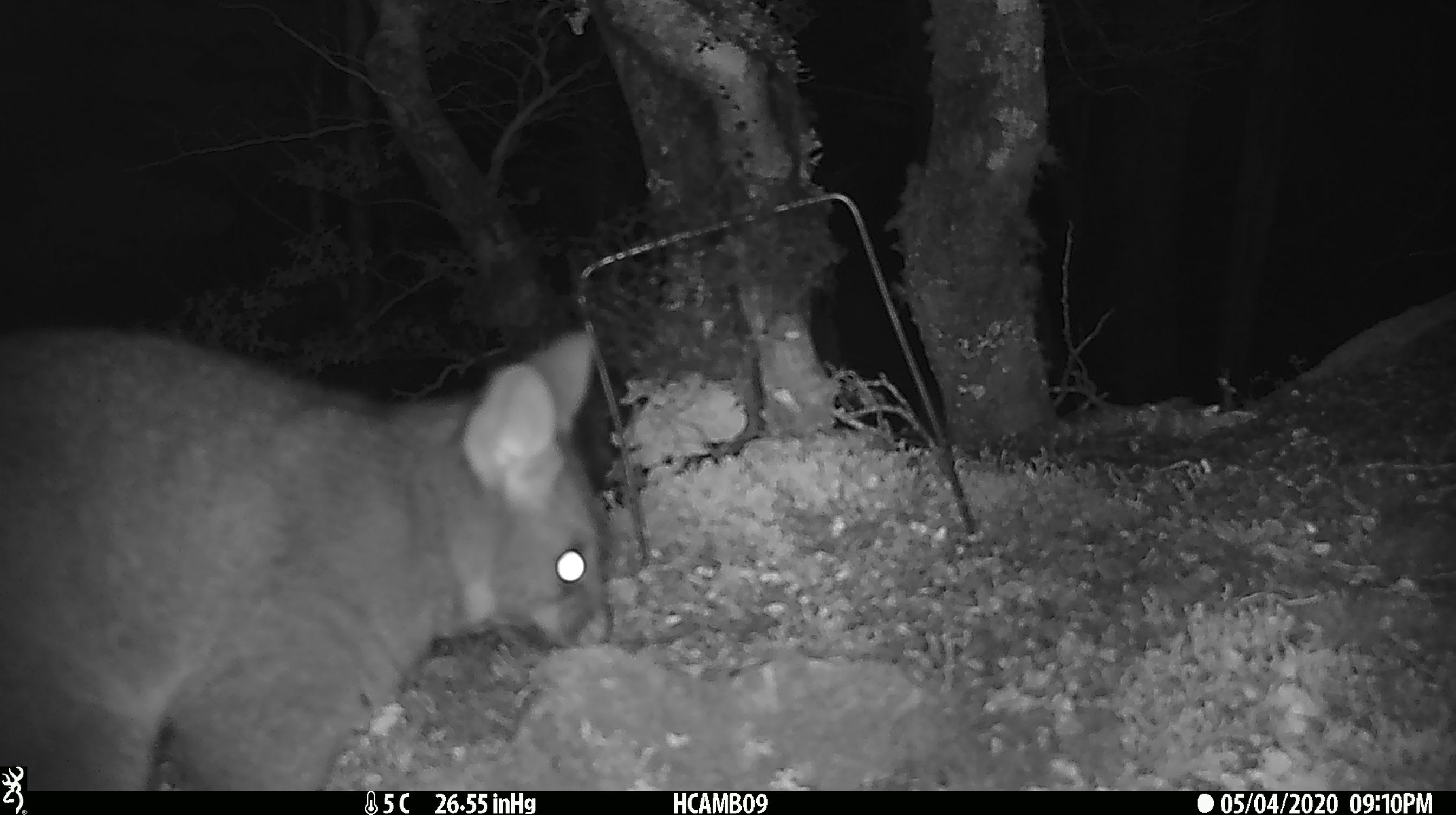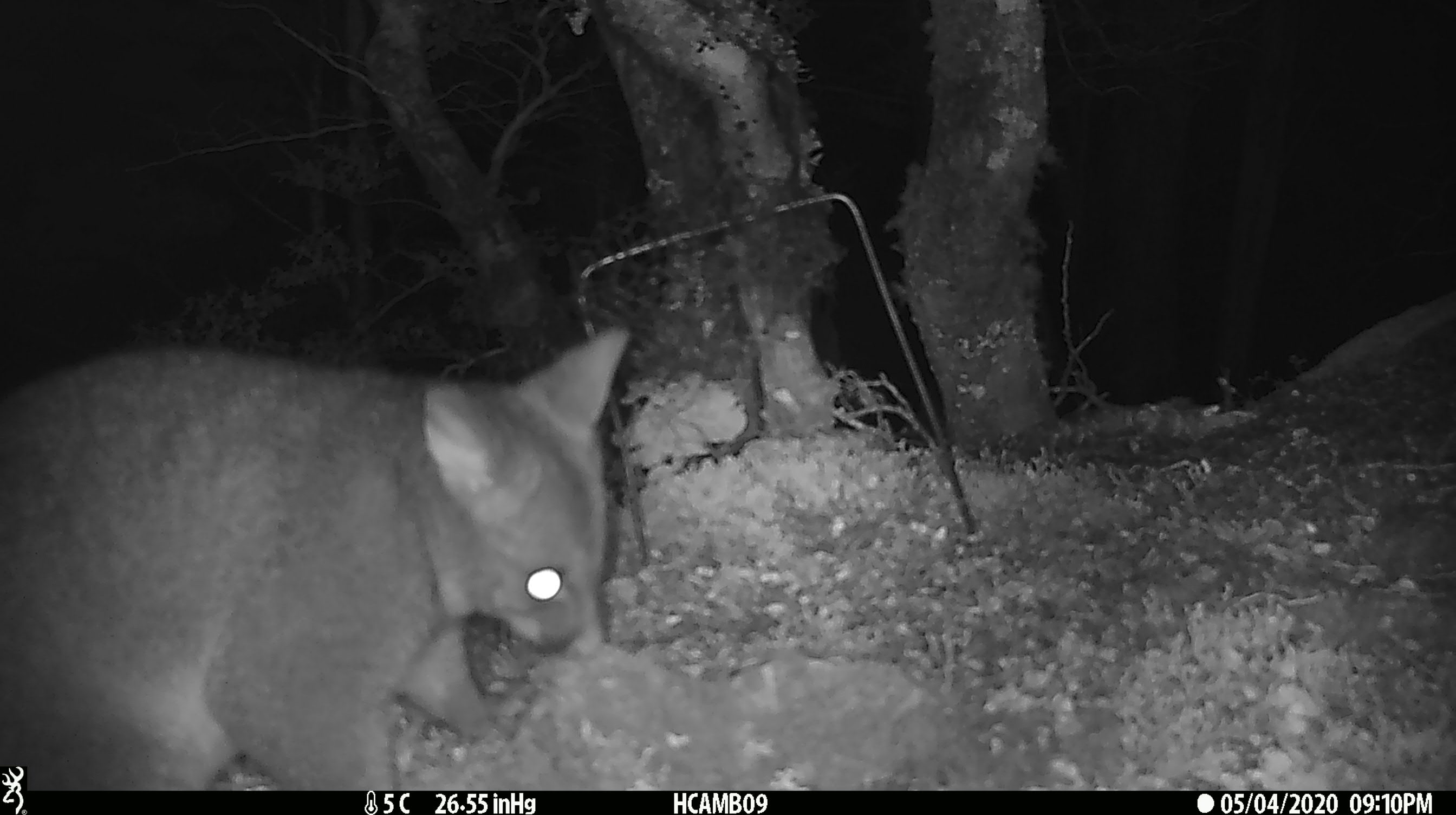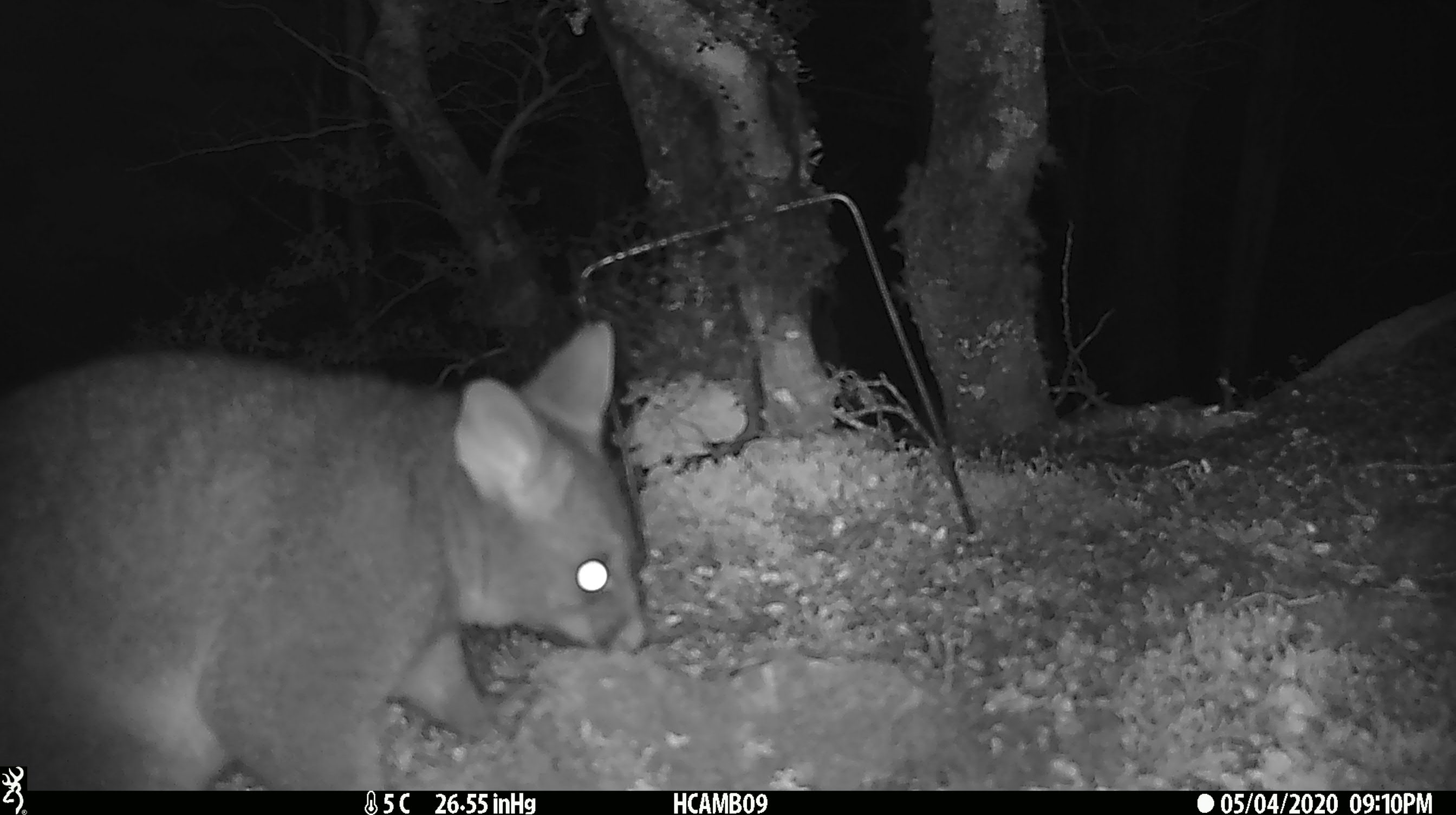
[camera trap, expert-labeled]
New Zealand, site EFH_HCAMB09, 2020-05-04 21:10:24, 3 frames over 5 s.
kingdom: Animalia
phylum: Chordata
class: Mammalia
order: Diprotodontia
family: Phalangeridae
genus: Trichosurus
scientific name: Trichosurus vulpecula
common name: common brushtail possum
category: possum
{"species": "possum (common brushtail possum) (Trichosurus vulpecula)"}